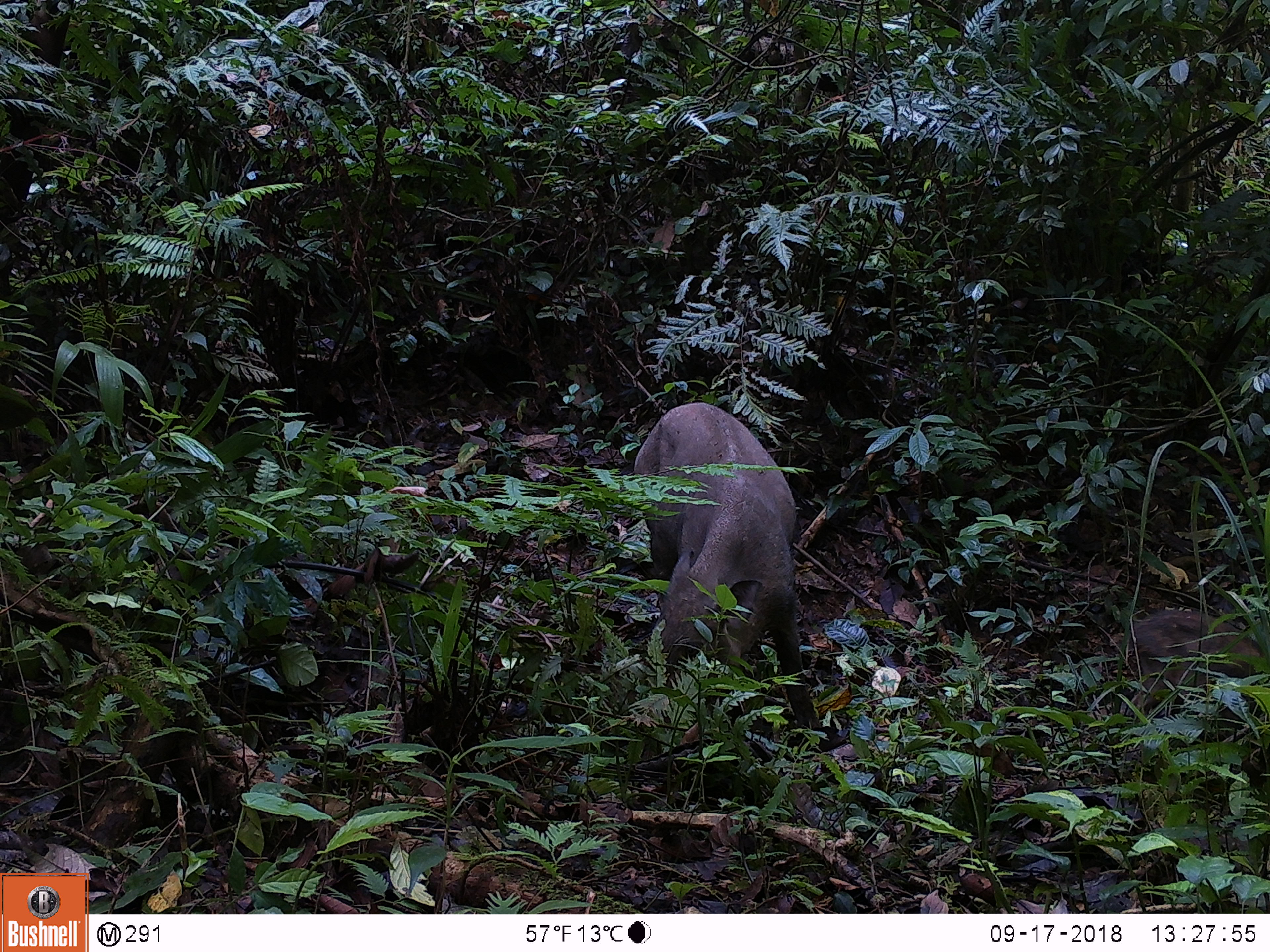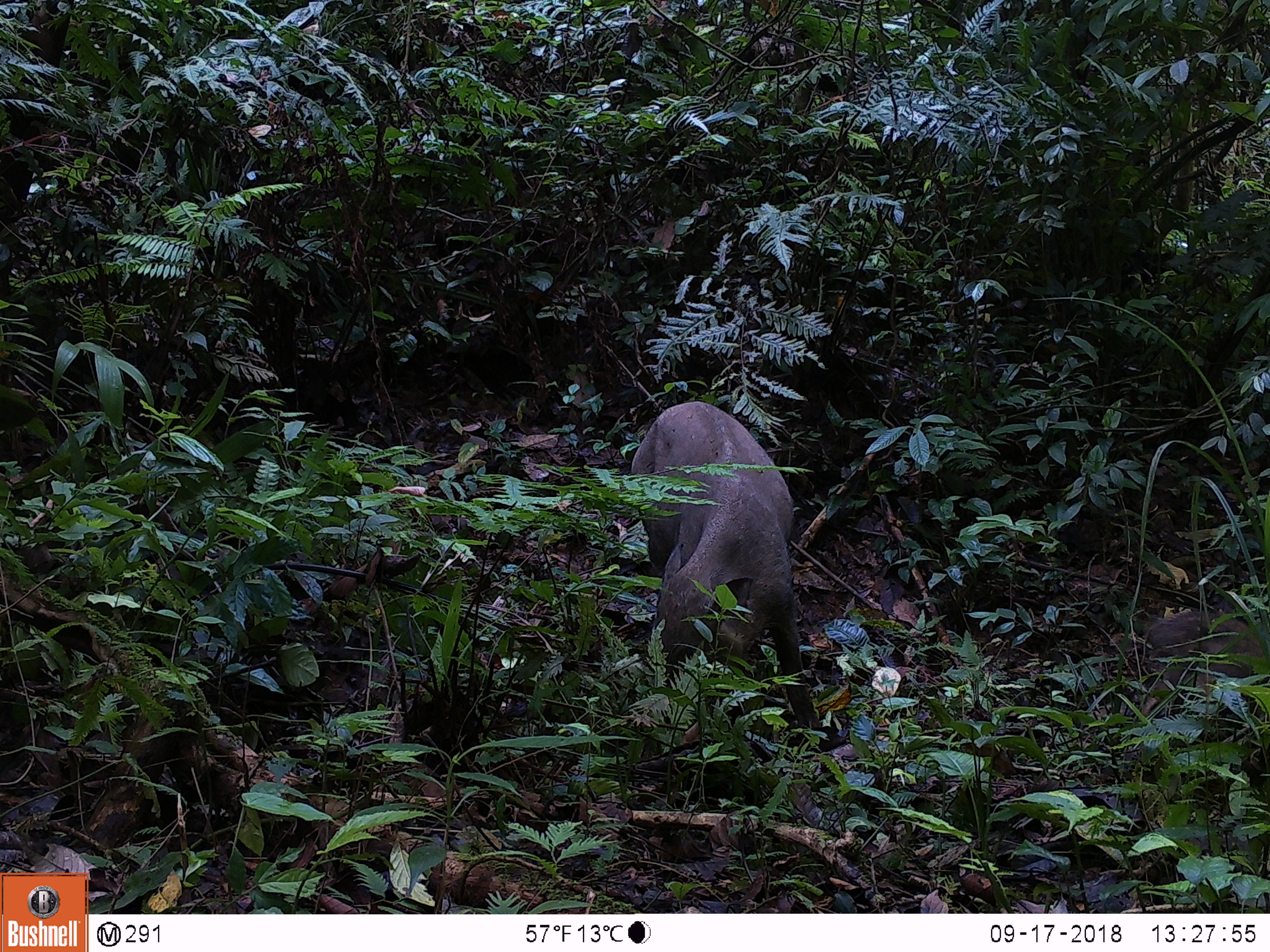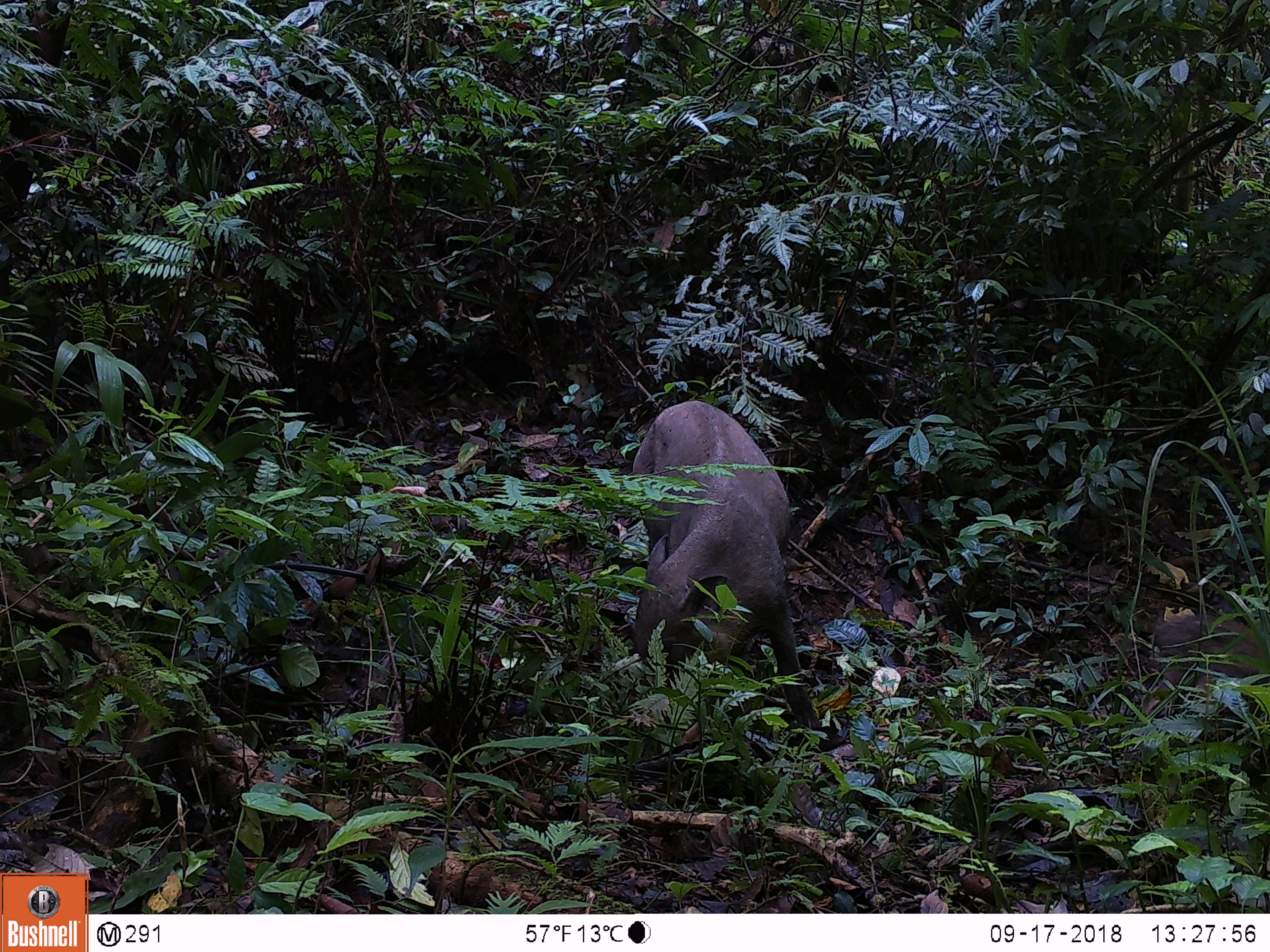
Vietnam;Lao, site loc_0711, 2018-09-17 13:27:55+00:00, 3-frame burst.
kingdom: Animalia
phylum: Chordata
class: Mammalia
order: Artiodactyla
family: Suidae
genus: Sus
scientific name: Sus scrofa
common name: eurasian wild pig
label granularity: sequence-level